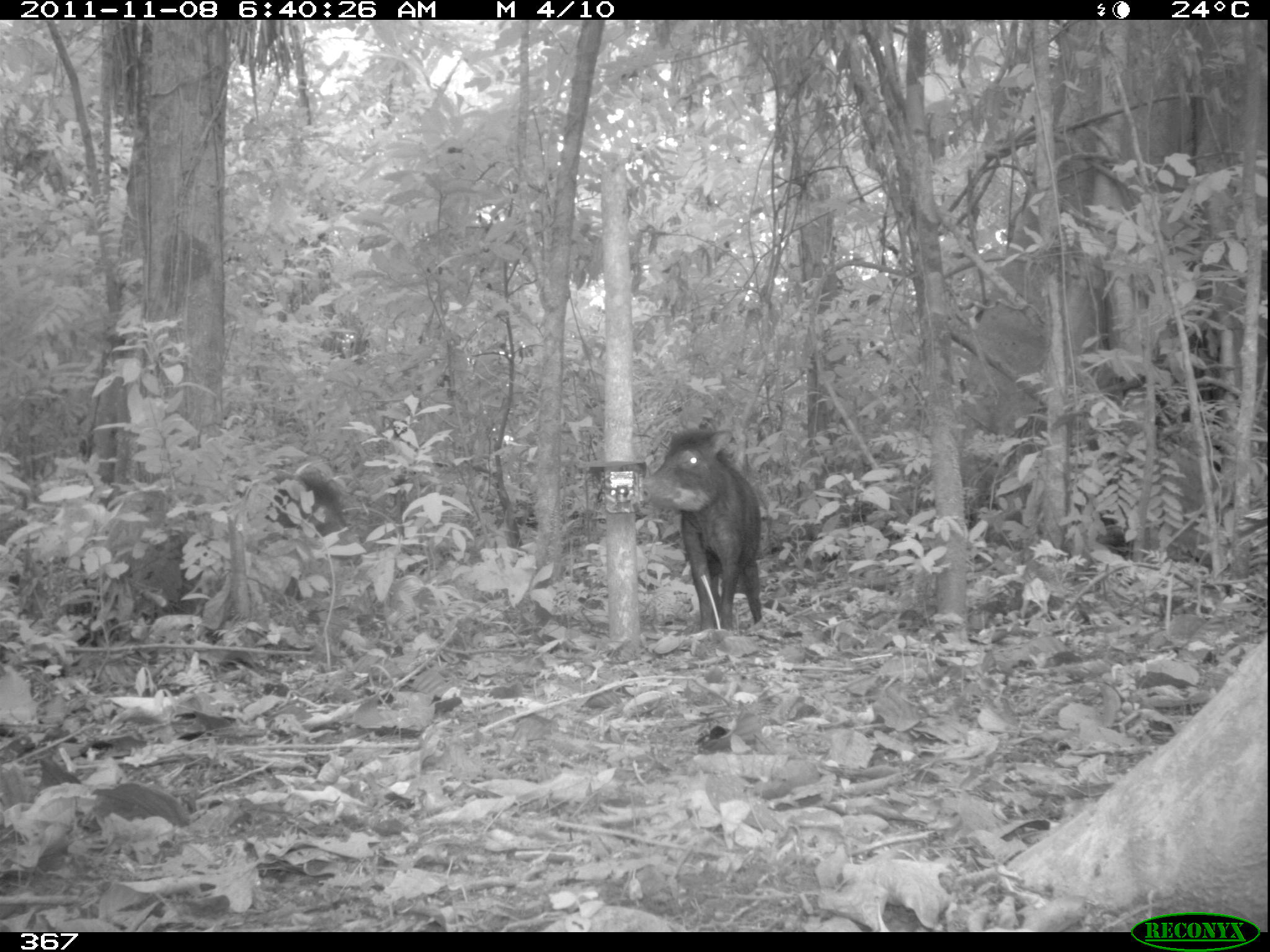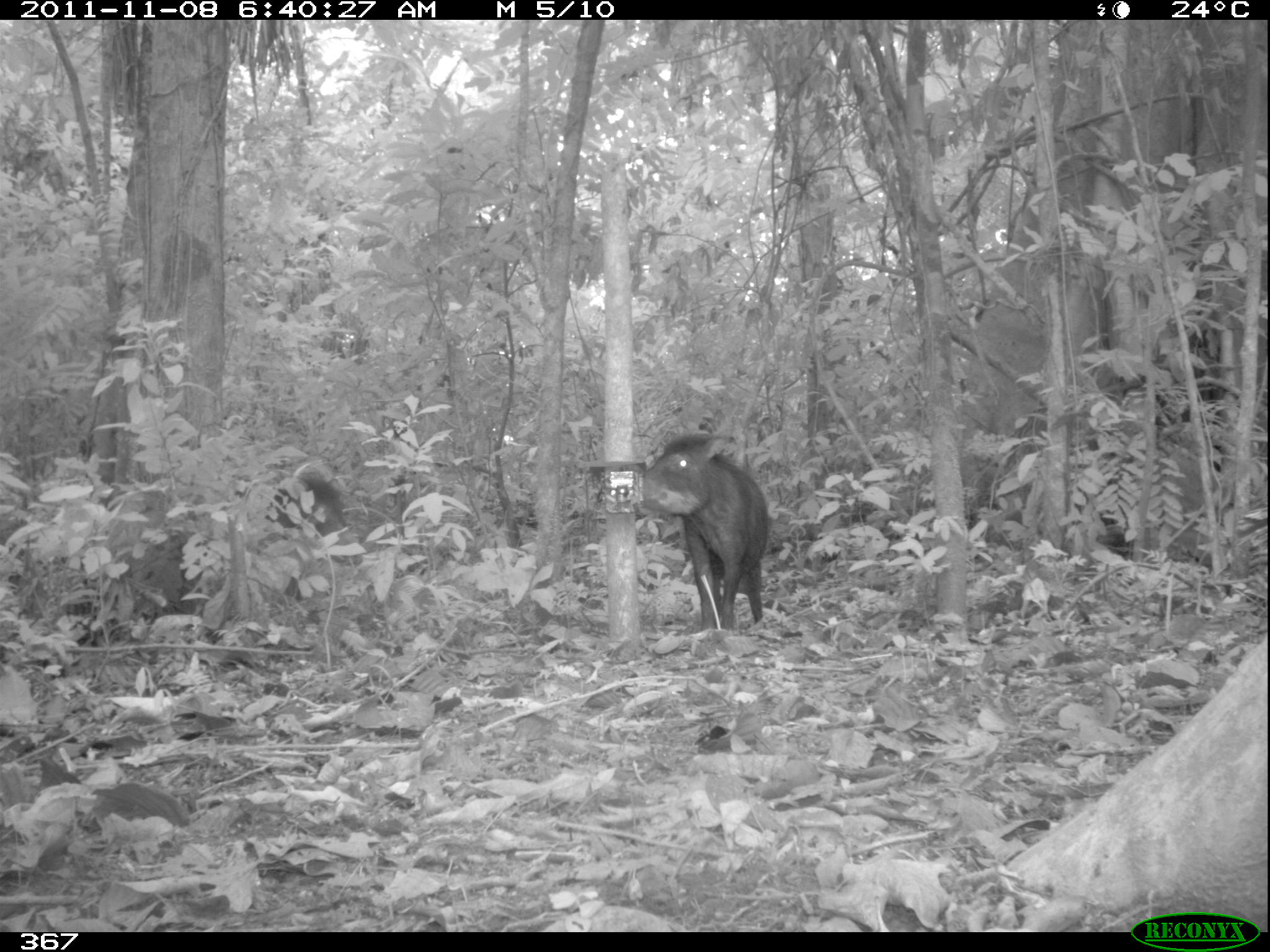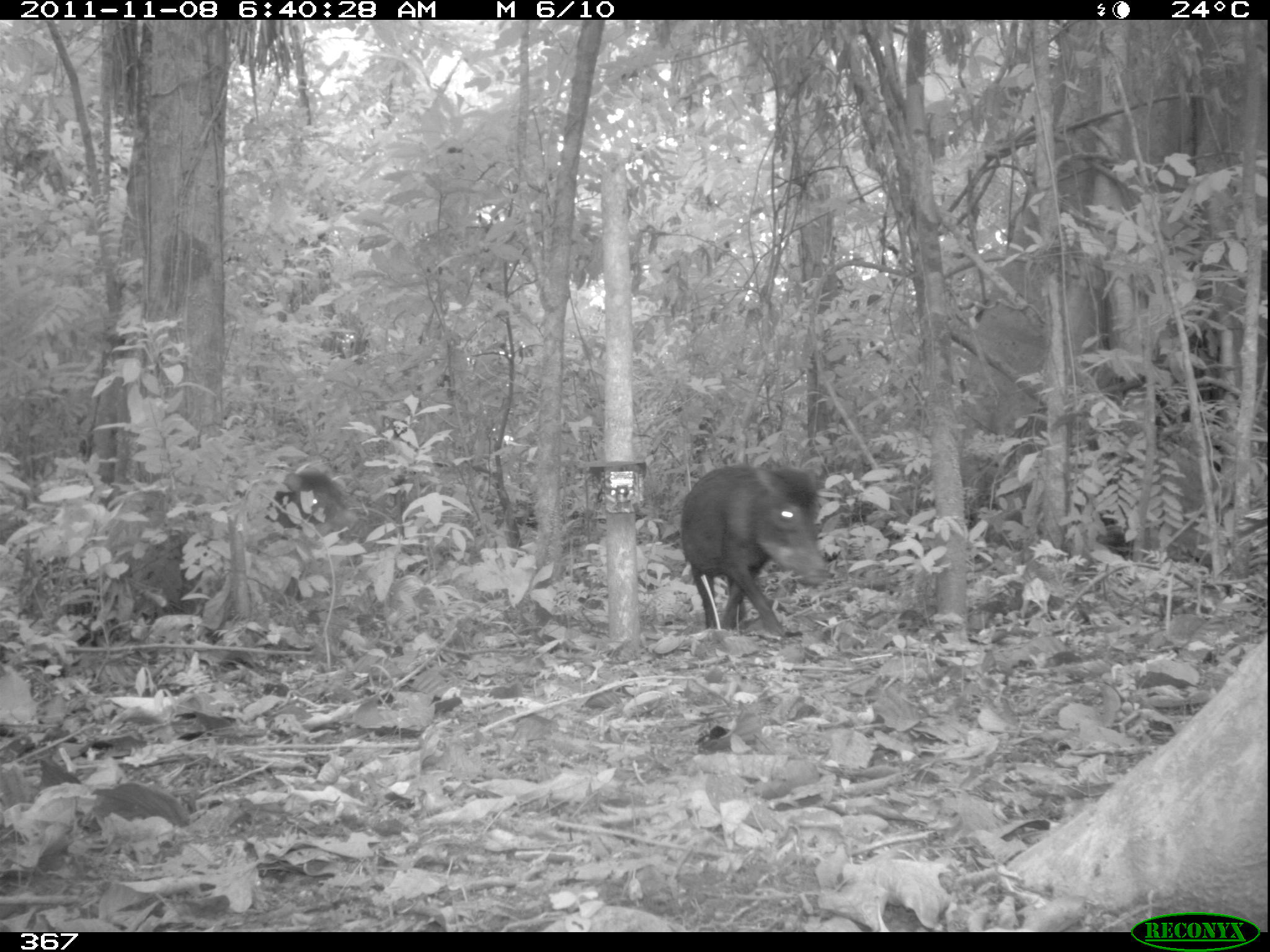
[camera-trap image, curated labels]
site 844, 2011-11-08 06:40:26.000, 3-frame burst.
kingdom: Animalia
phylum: Chordata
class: Mammalia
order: Artiodactyla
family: Tayassuidae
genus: Tayassu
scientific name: Tayassu pecari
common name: white-lipped peccary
Tayassu pecari (white-lipped peccary).